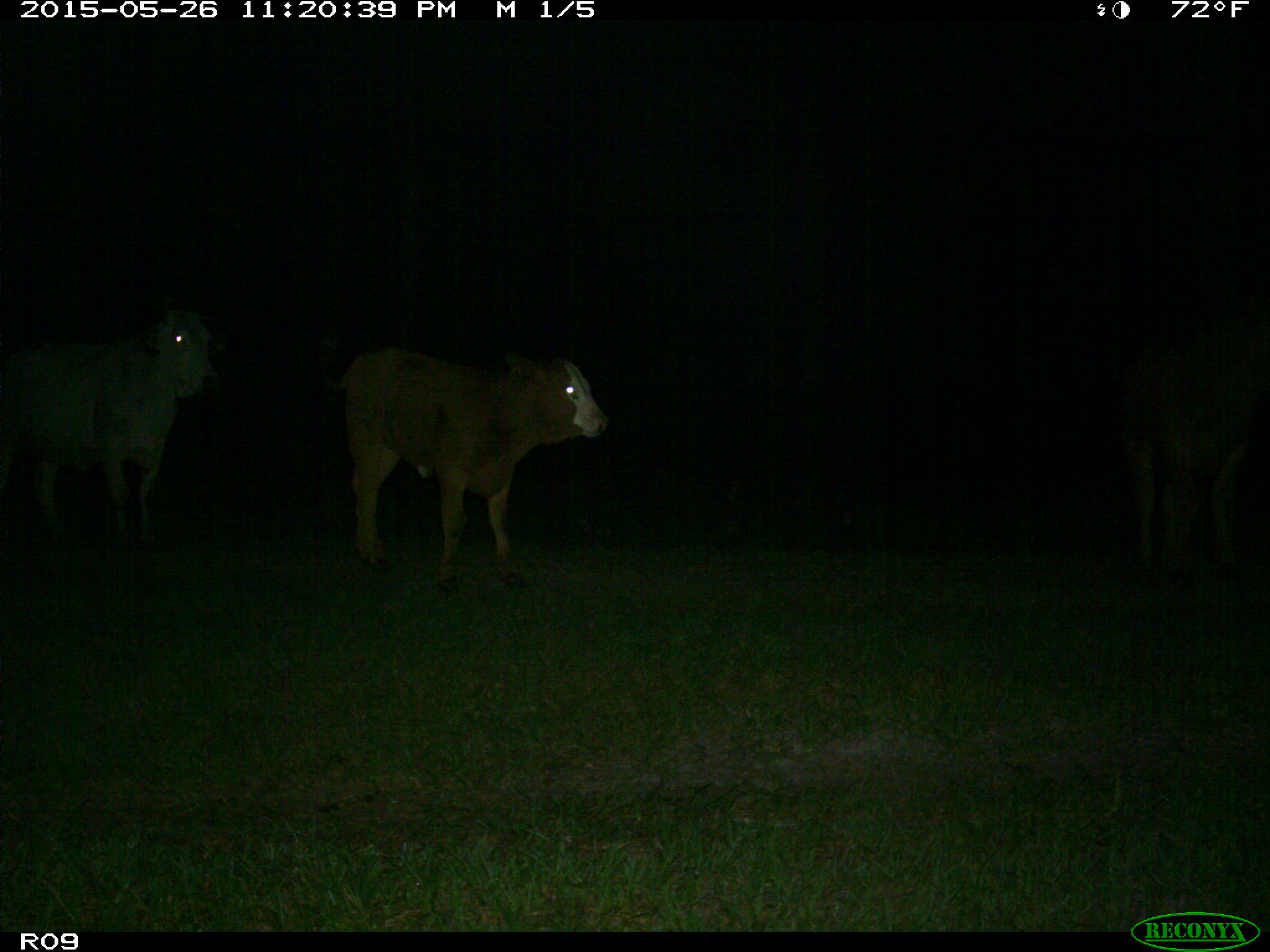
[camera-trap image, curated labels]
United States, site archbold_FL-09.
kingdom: Animalia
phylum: Chordata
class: Mammalia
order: Artiodactyla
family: Bovidae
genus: Bos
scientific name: Bos taurus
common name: domestic cow